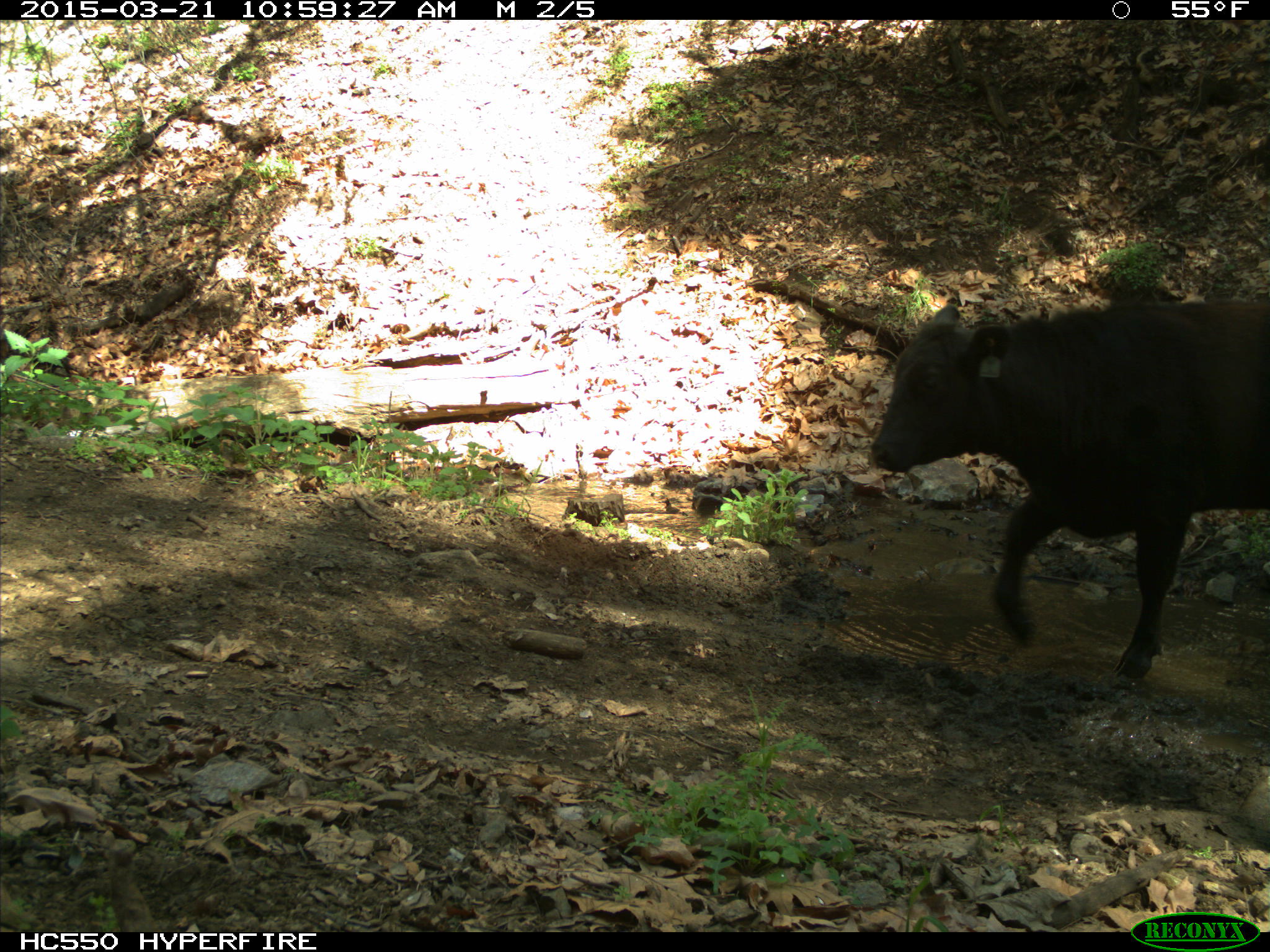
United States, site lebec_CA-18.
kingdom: Animalia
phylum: Chordata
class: Mammalia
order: Artiodactyla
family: Bovidae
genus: Bos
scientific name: Bos taurus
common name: domestic cow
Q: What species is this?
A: Bos taurus (domestic cow).